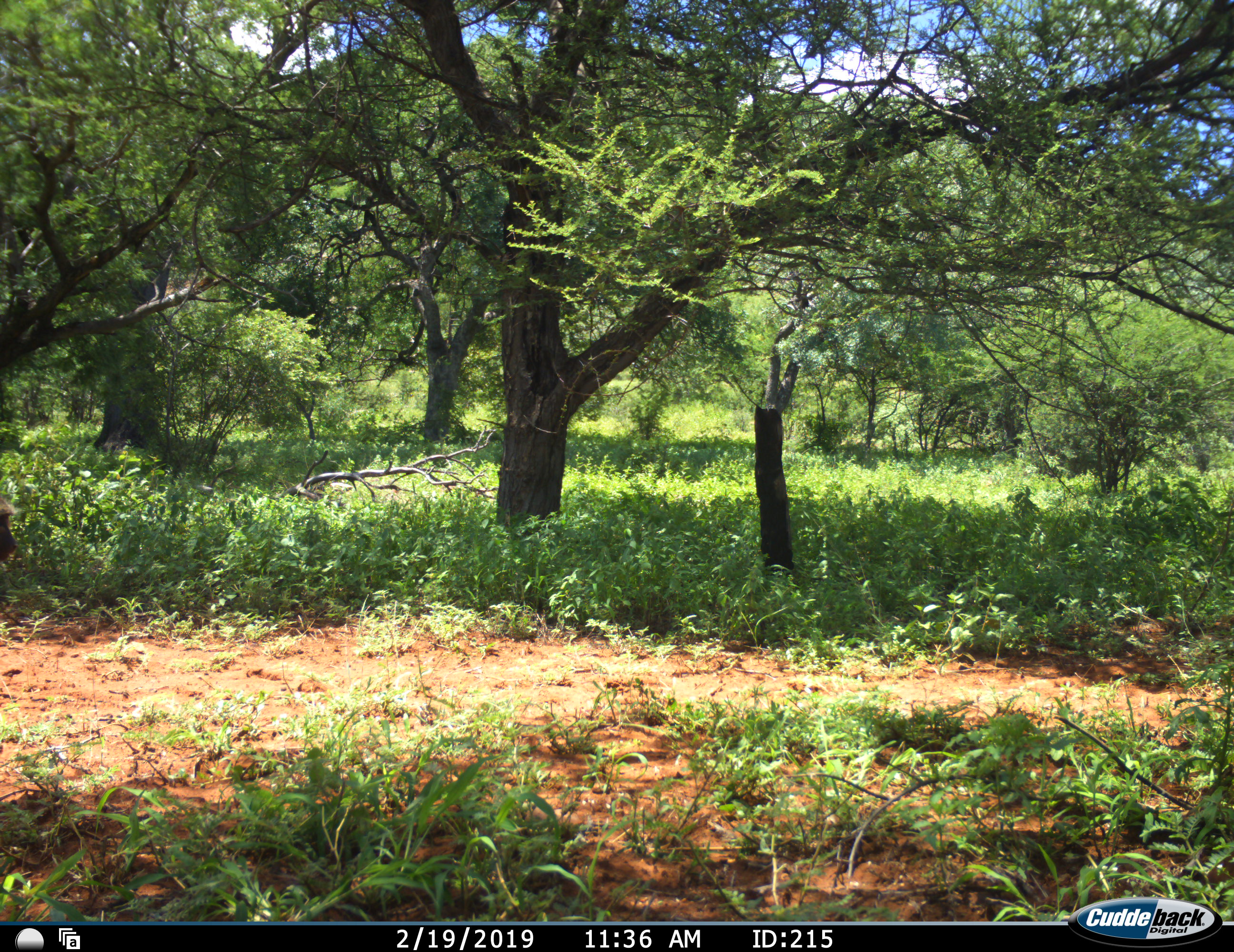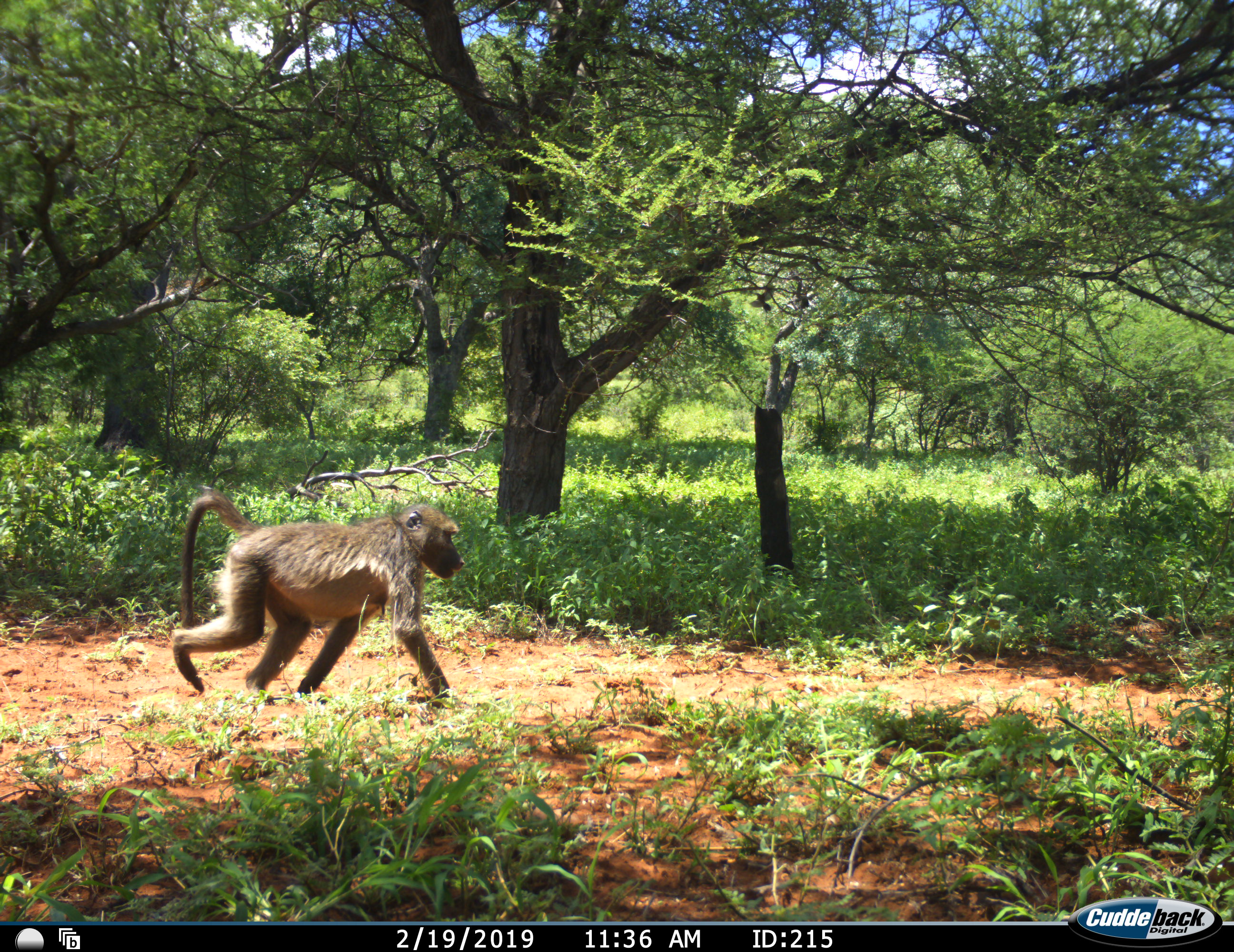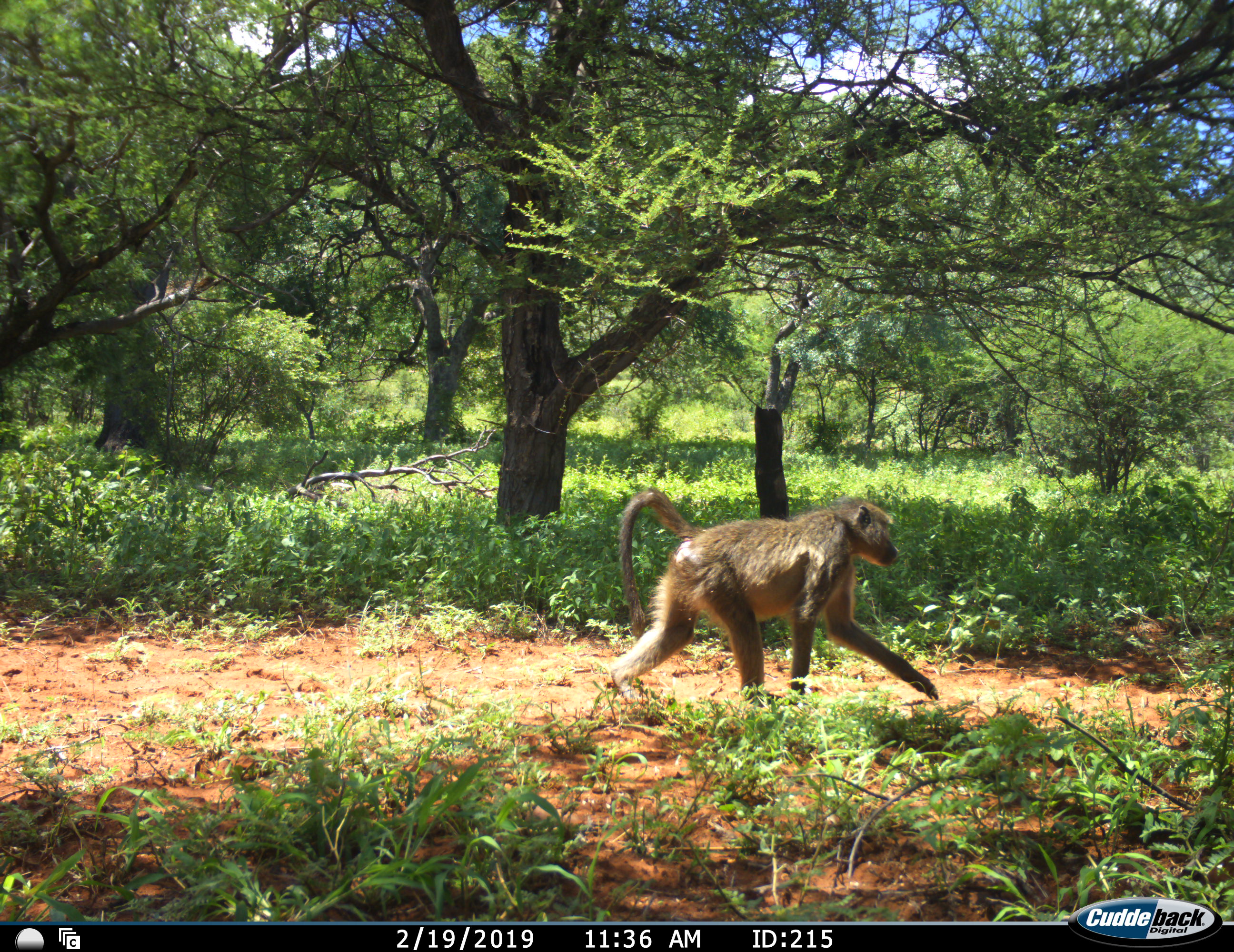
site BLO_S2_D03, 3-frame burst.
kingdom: Animalia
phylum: Chordata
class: Mammalia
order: Primates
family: Cercopithecidae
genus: Papio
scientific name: Papio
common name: baboon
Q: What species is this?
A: Baboon (Papio).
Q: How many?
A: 1.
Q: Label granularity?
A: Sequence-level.